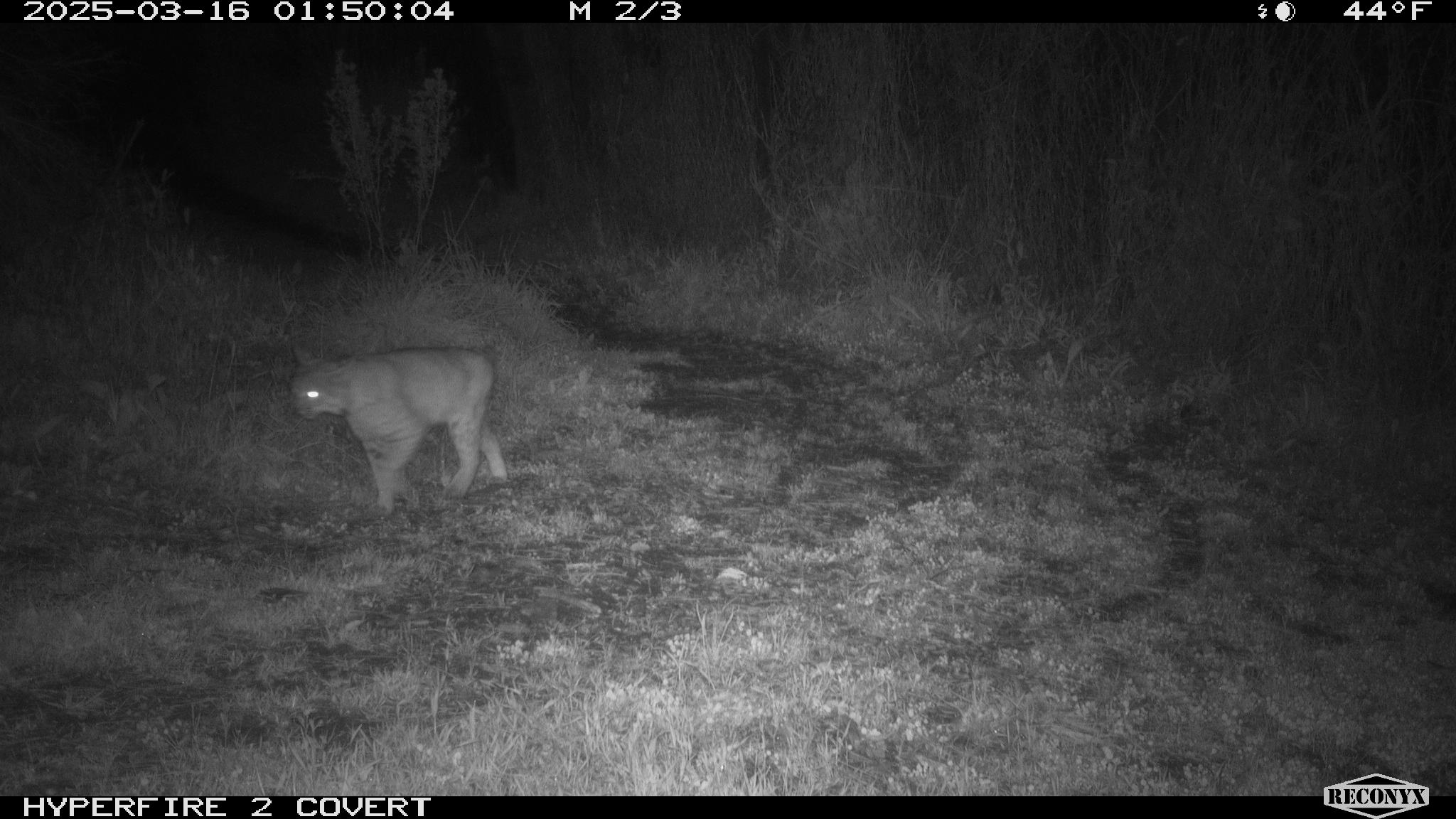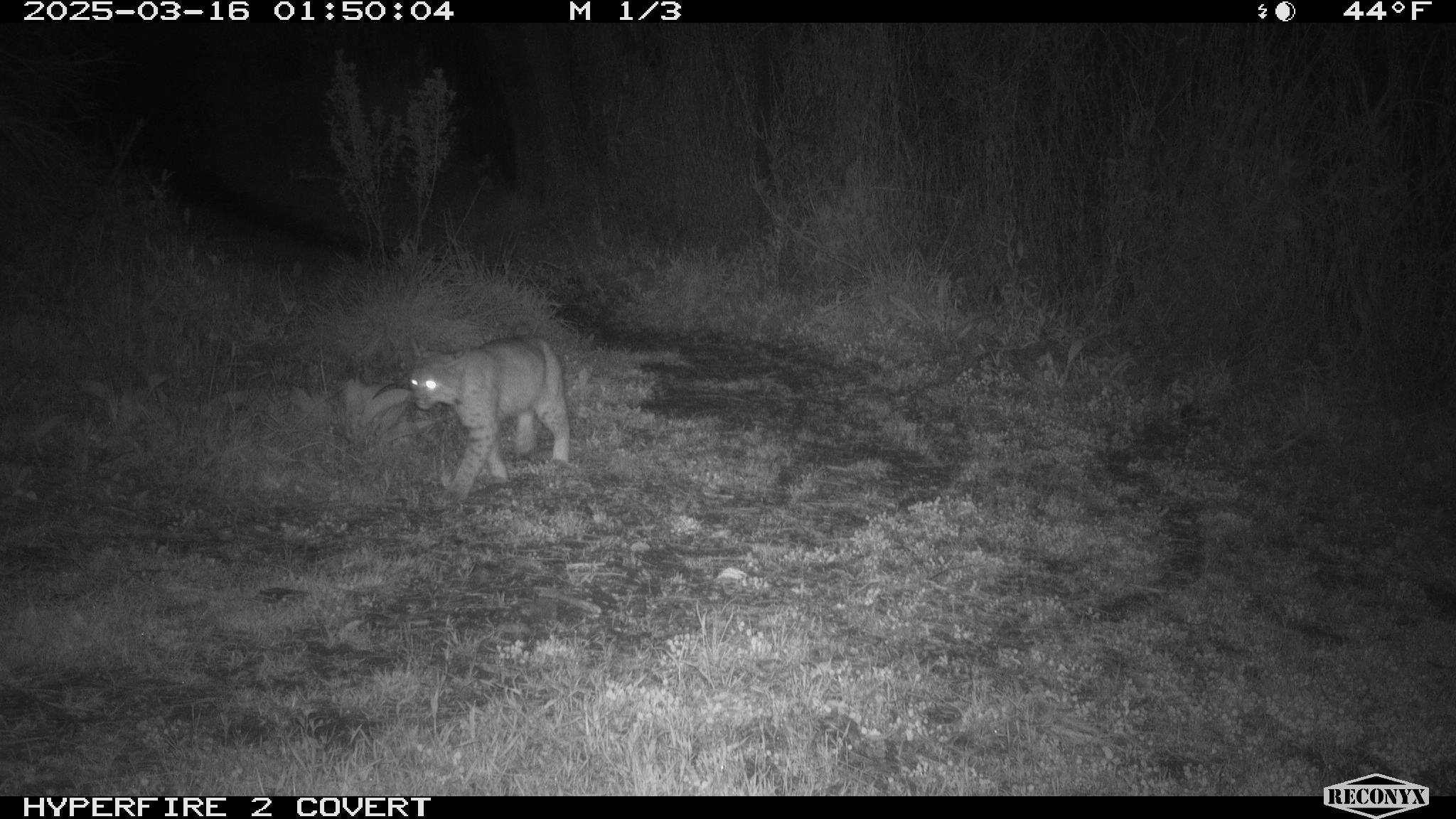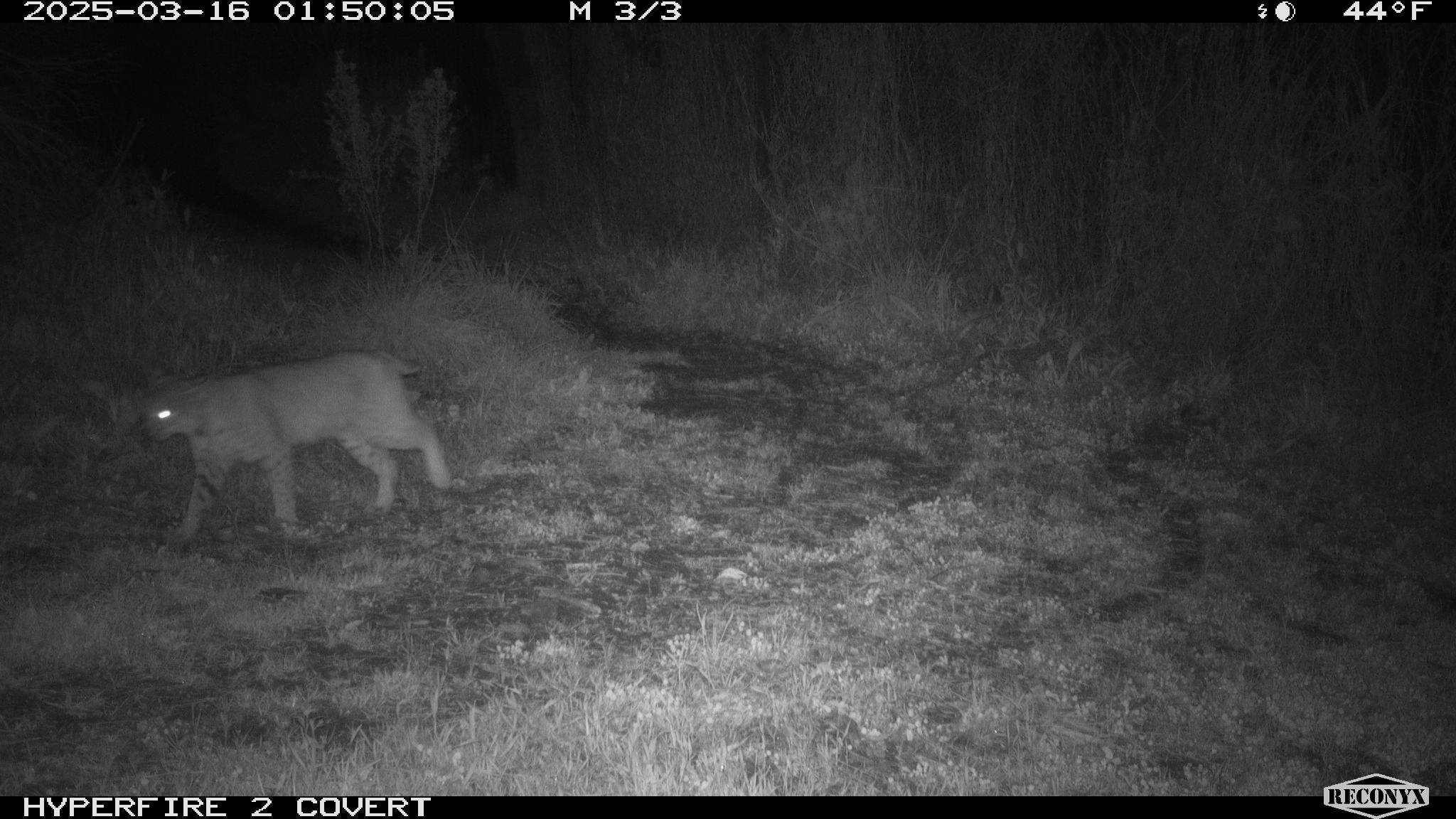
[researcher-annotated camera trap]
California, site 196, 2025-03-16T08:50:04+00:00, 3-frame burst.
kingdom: Animalia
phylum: Chordata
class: Mammalia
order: Carnivora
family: Felidae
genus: Lynx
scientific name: Lynx rufus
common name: bobcat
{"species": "bobcat (Lynx rufus)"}